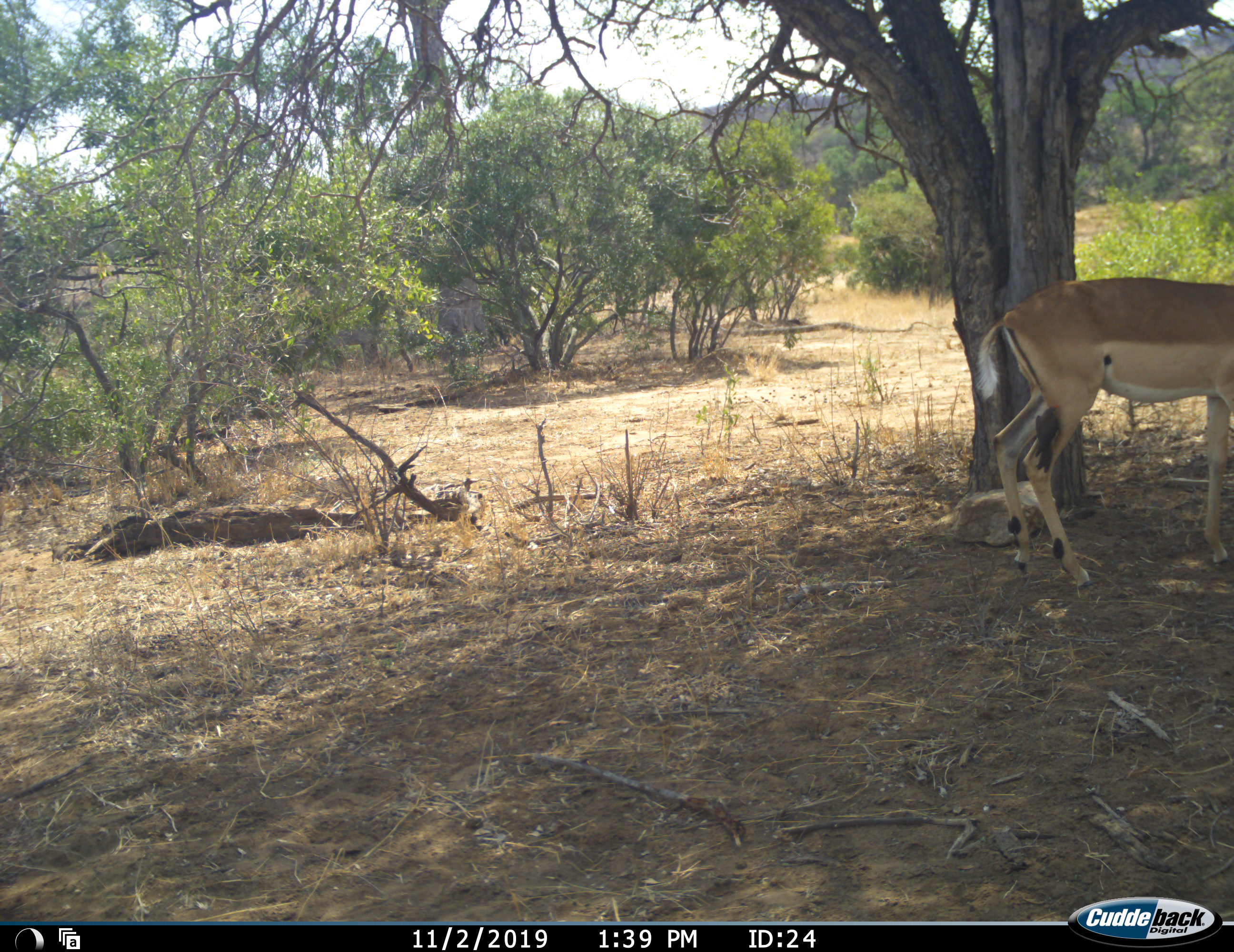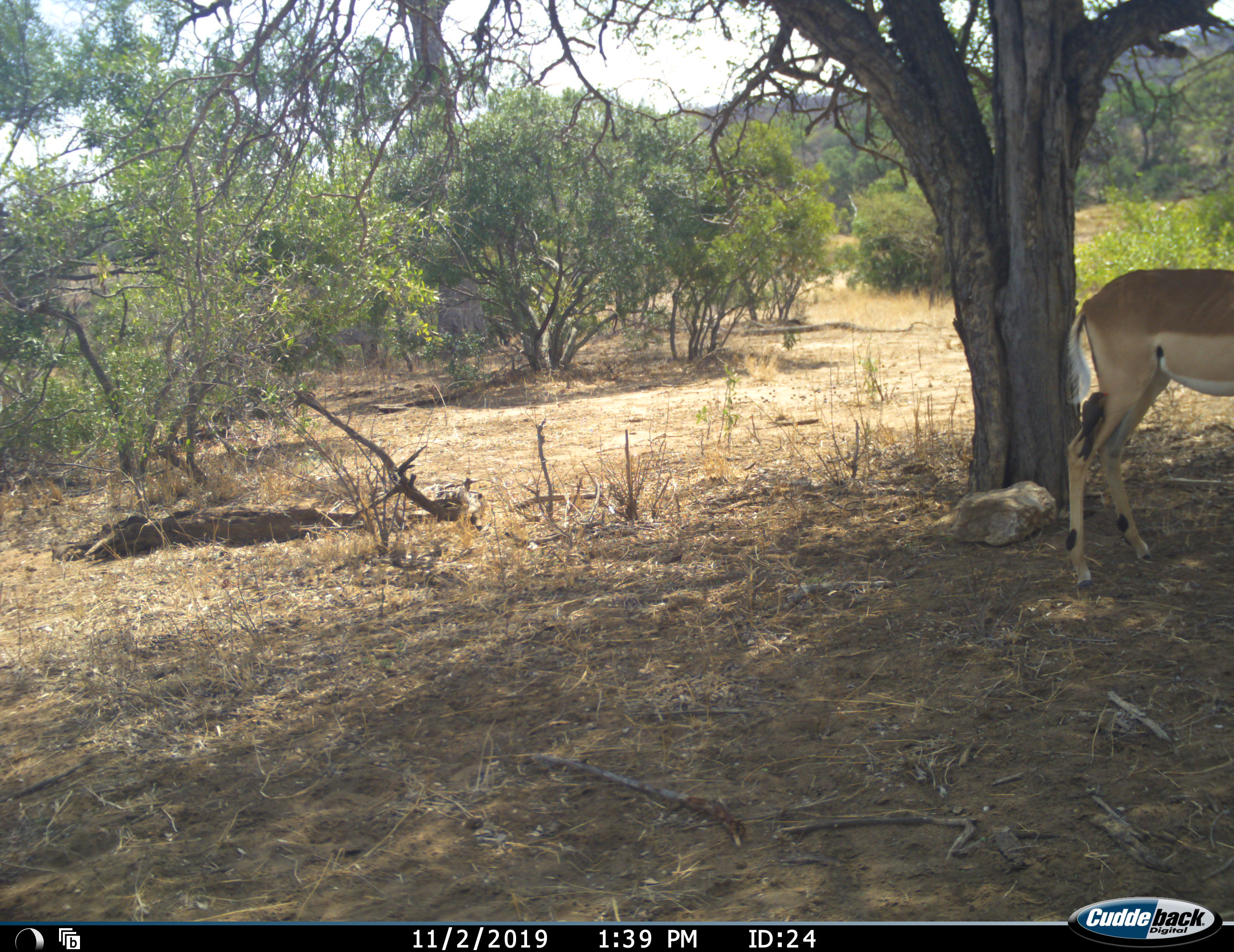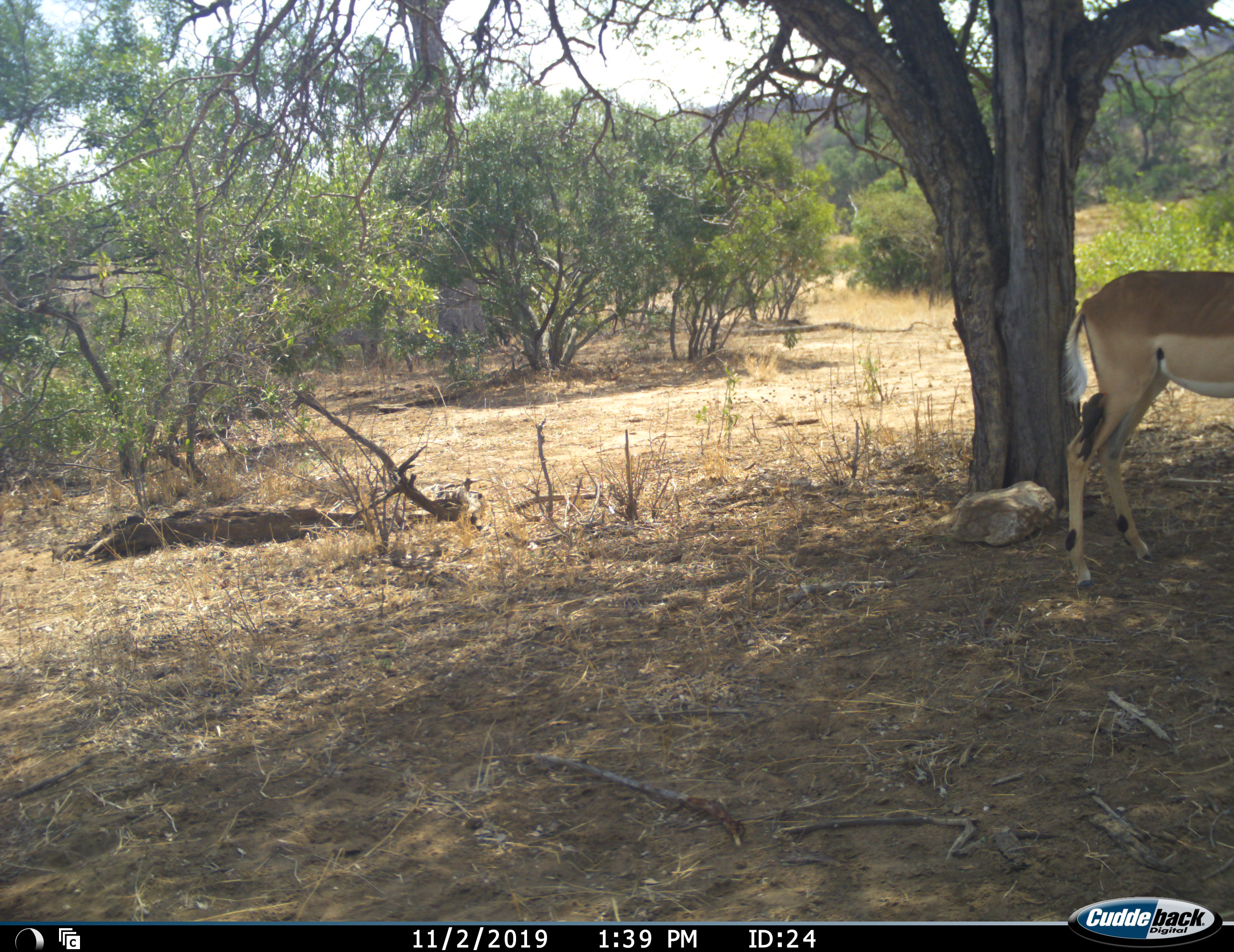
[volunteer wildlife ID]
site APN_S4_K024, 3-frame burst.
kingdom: Animalia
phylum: Chordata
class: Mammalia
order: Artiodactyla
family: Bovidae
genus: Aepyceros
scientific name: Aepyceros melampus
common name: impala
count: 1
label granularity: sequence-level